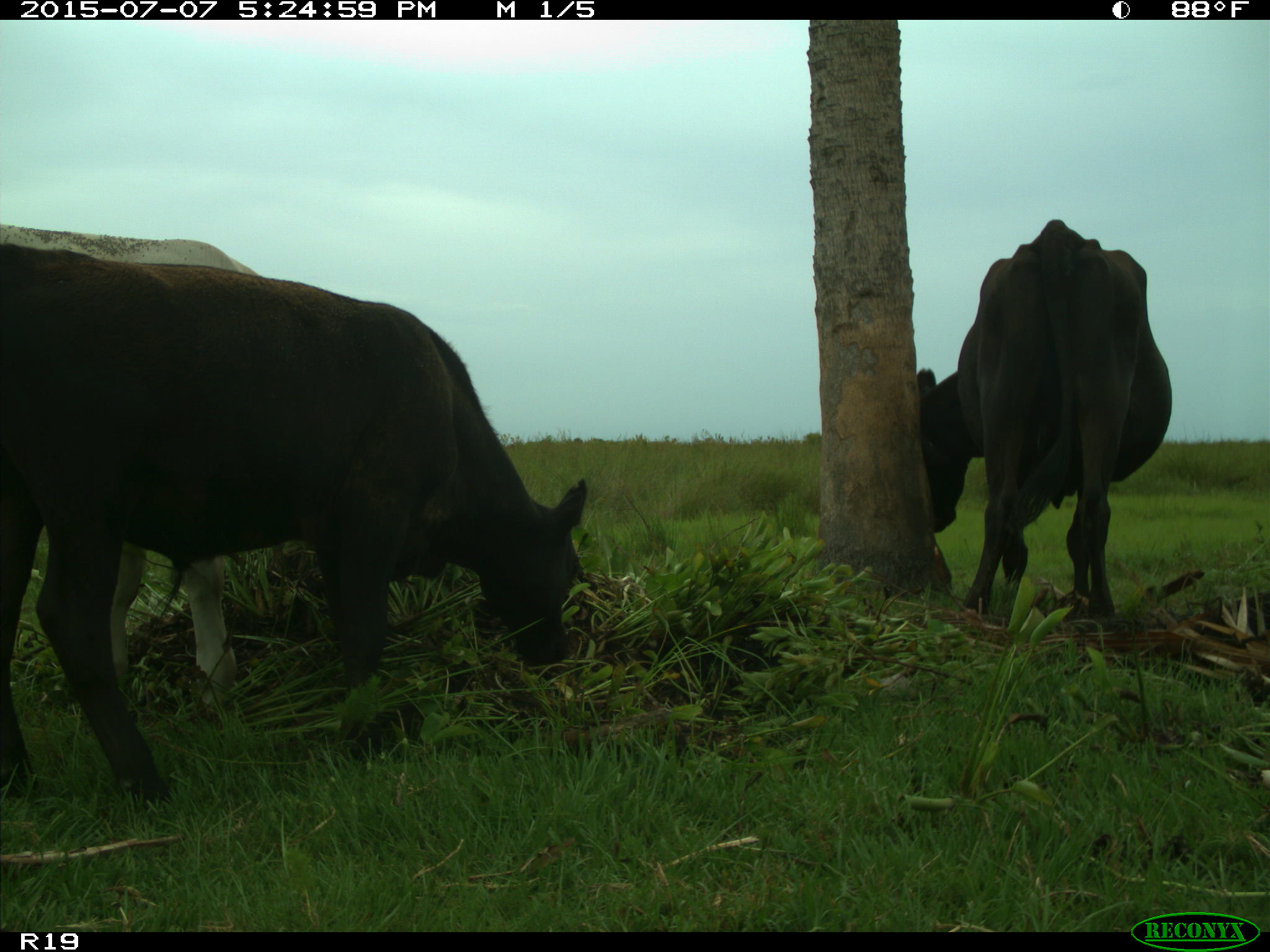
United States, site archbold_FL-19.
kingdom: Animalia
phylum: Chordata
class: Mammalia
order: Artiodactyla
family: Bovidae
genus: Bos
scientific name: Bos taurus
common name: domestic cow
Bos taurus (domestic cow).